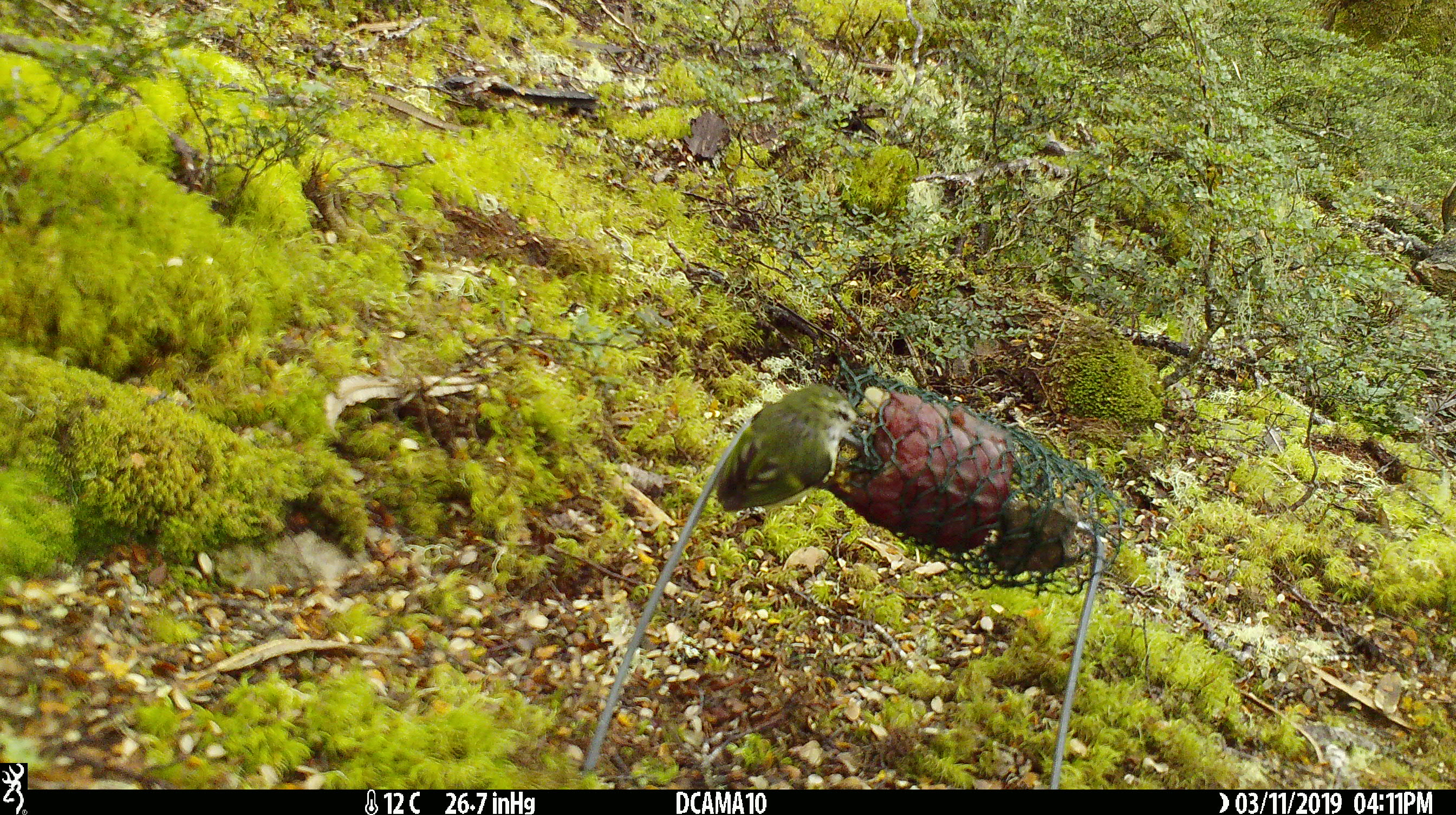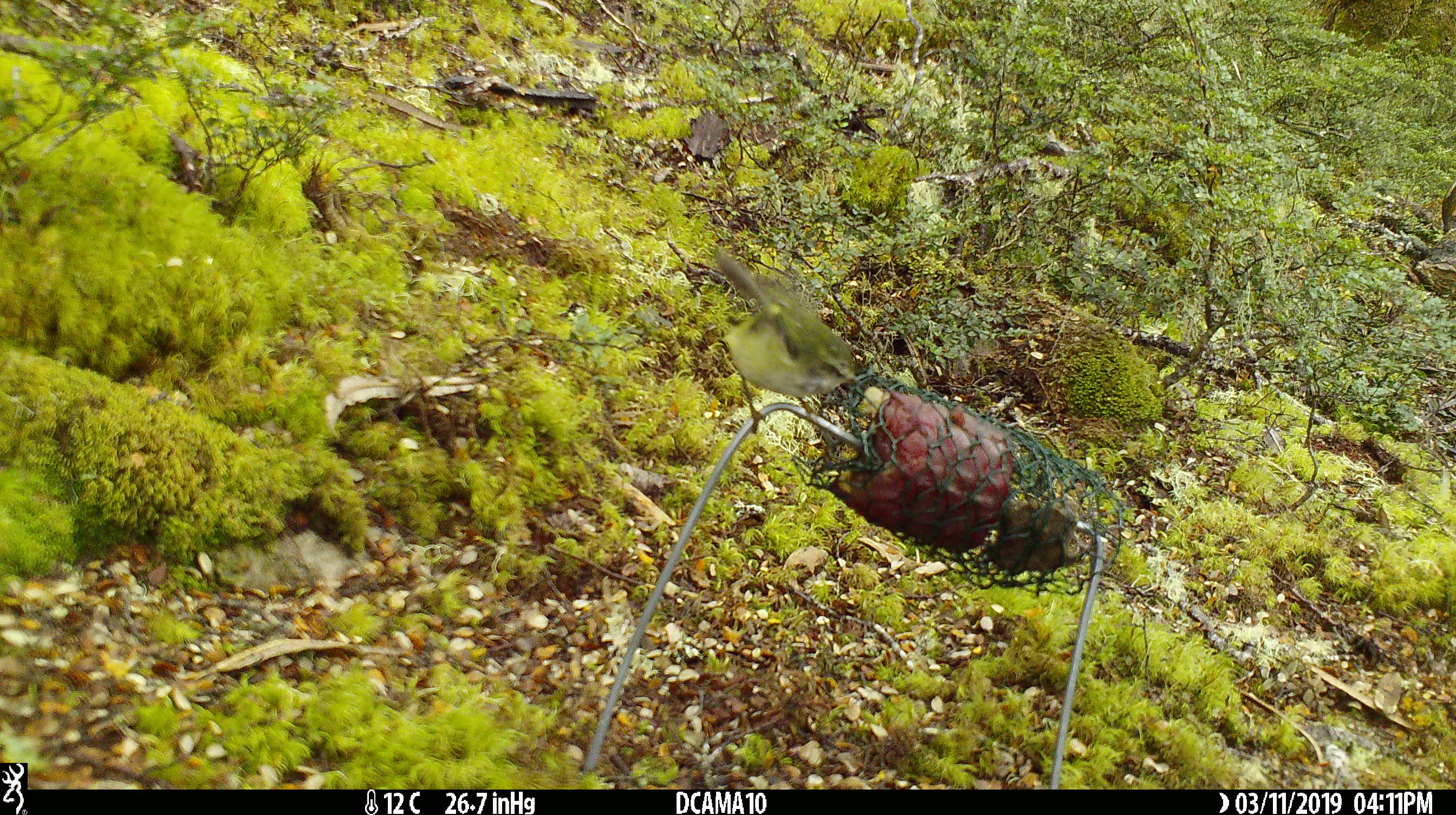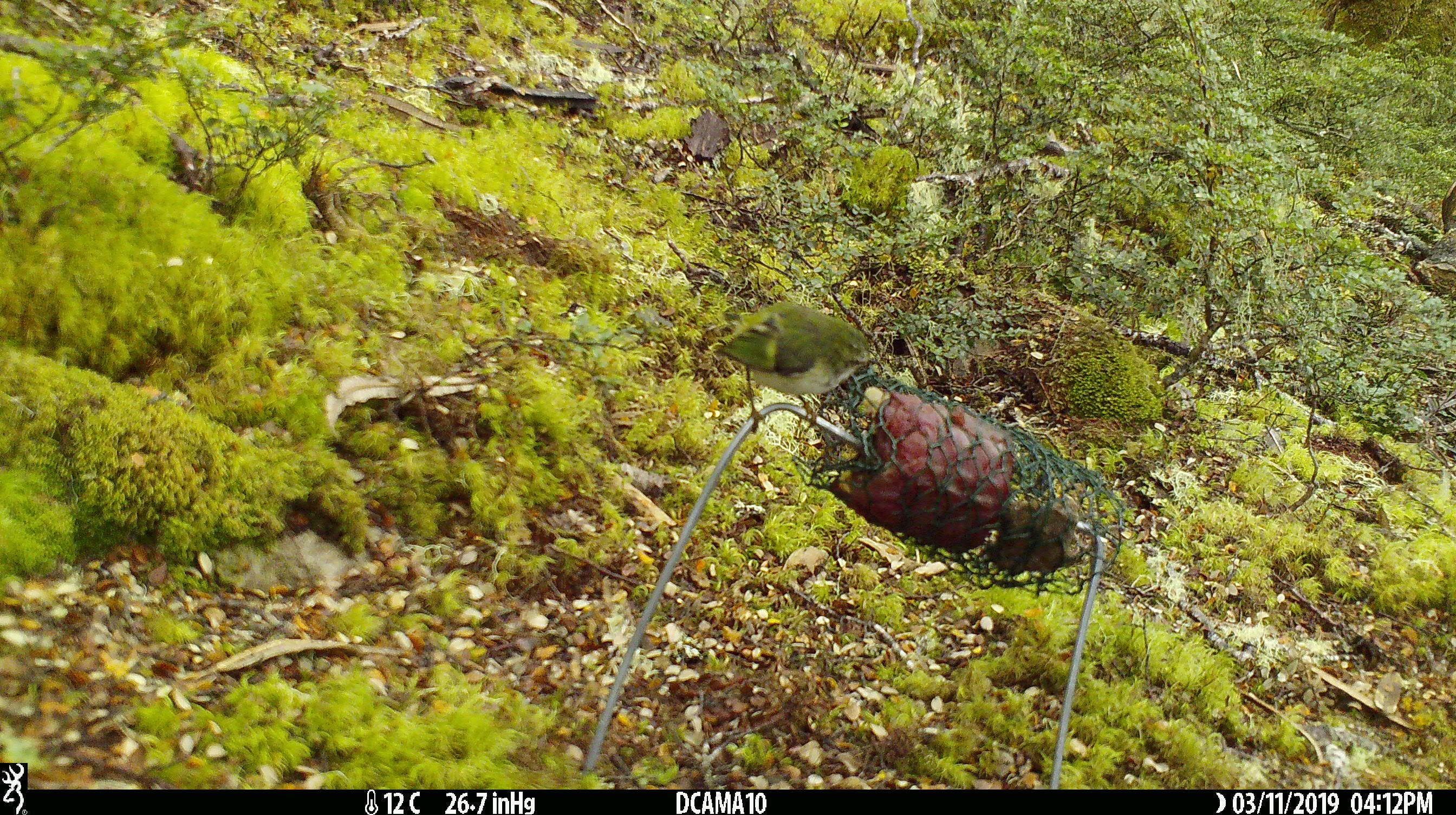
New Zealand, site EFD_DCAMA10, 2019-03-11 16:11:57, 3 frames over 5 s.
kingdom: Animalia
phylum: Chordata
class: Aves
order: Passeriformes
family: Acanthisittidae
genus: Acanthisitta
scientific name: Acanthisitta chloris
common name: rifleman